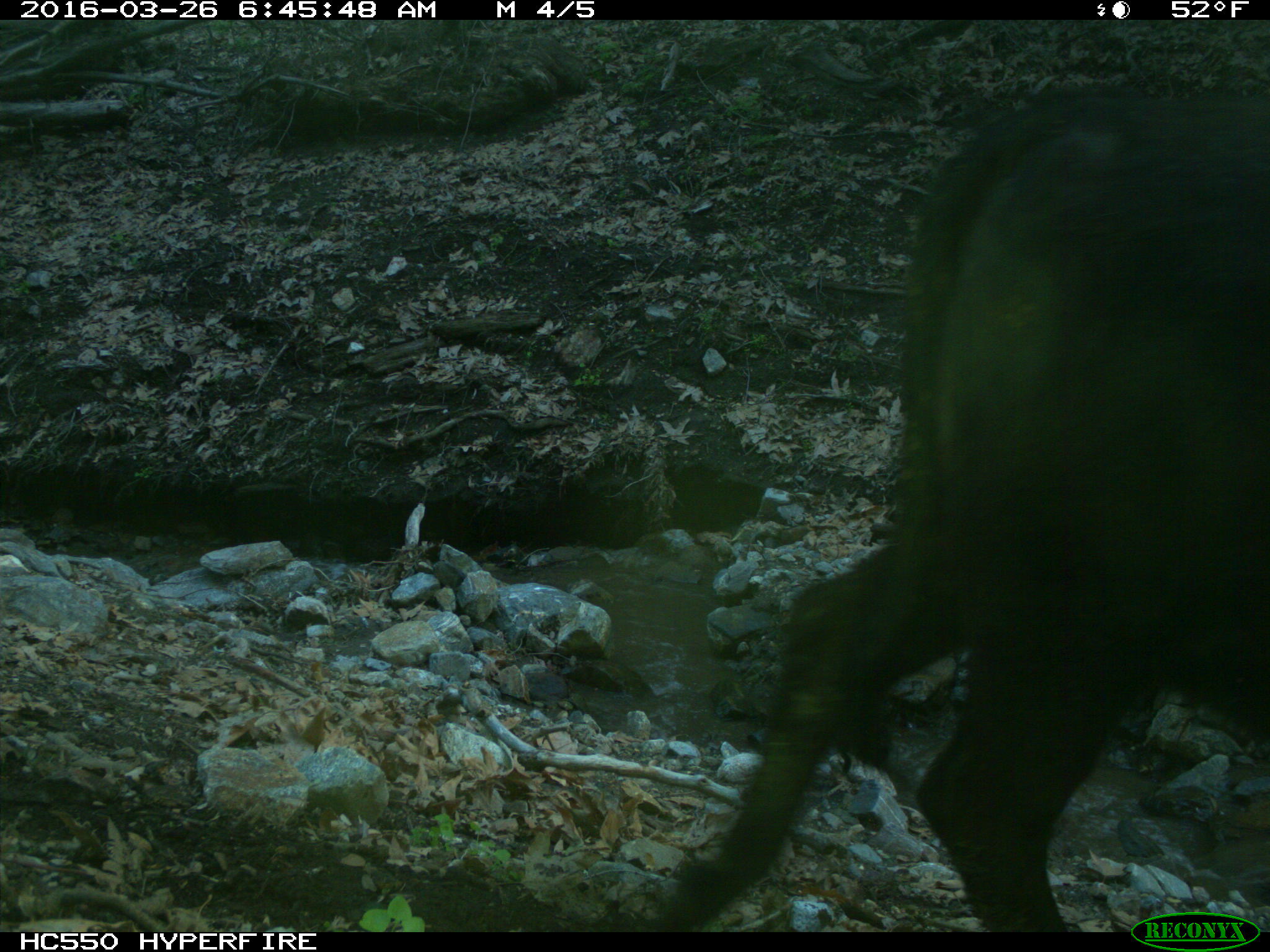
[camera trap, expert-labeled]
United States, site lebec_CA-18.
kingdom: Animalia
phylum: Chordata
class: Mammalia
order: Artiodactyla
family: Bovidae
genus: Bos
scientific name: Bos taurus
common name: domestic cow